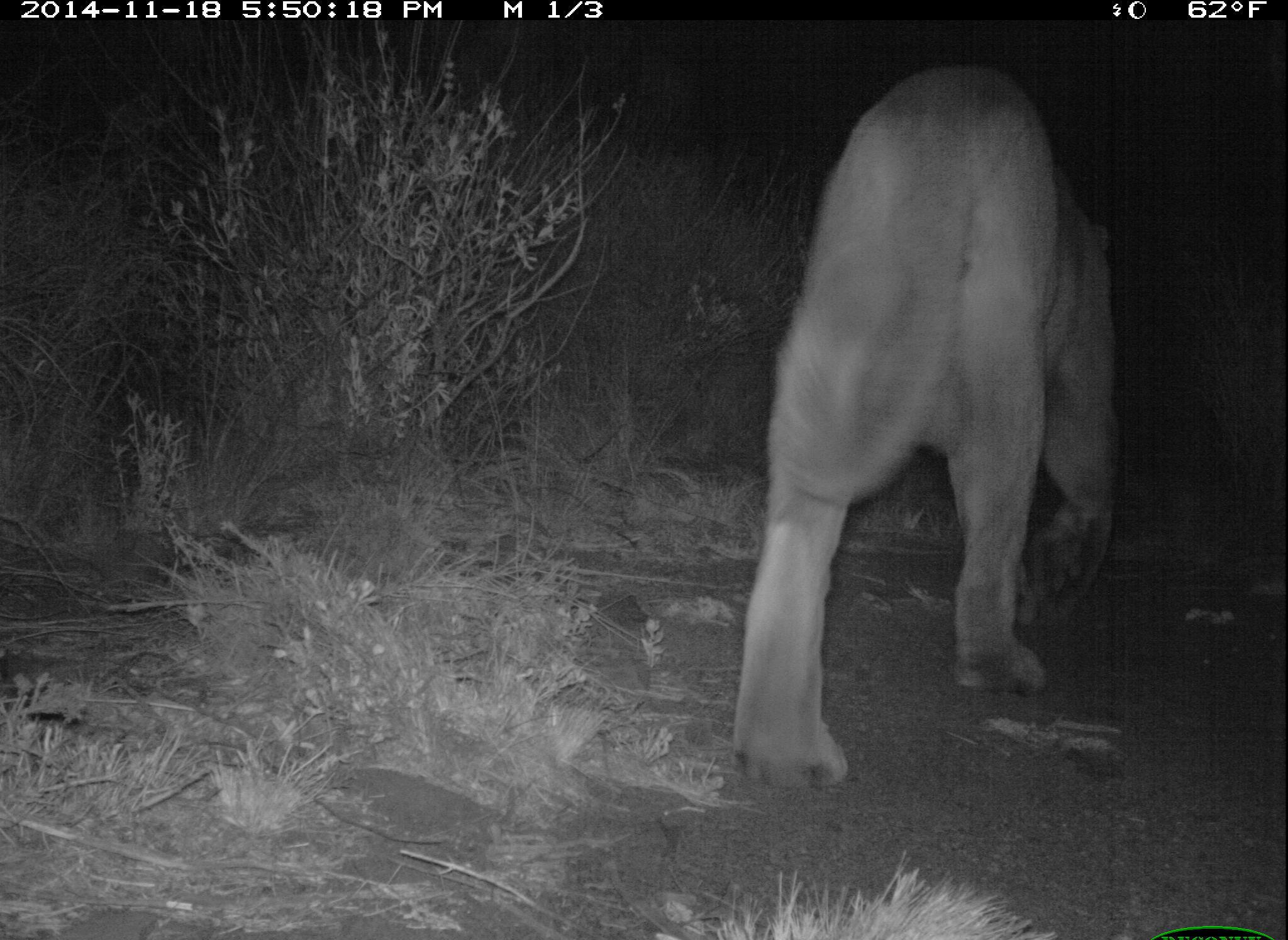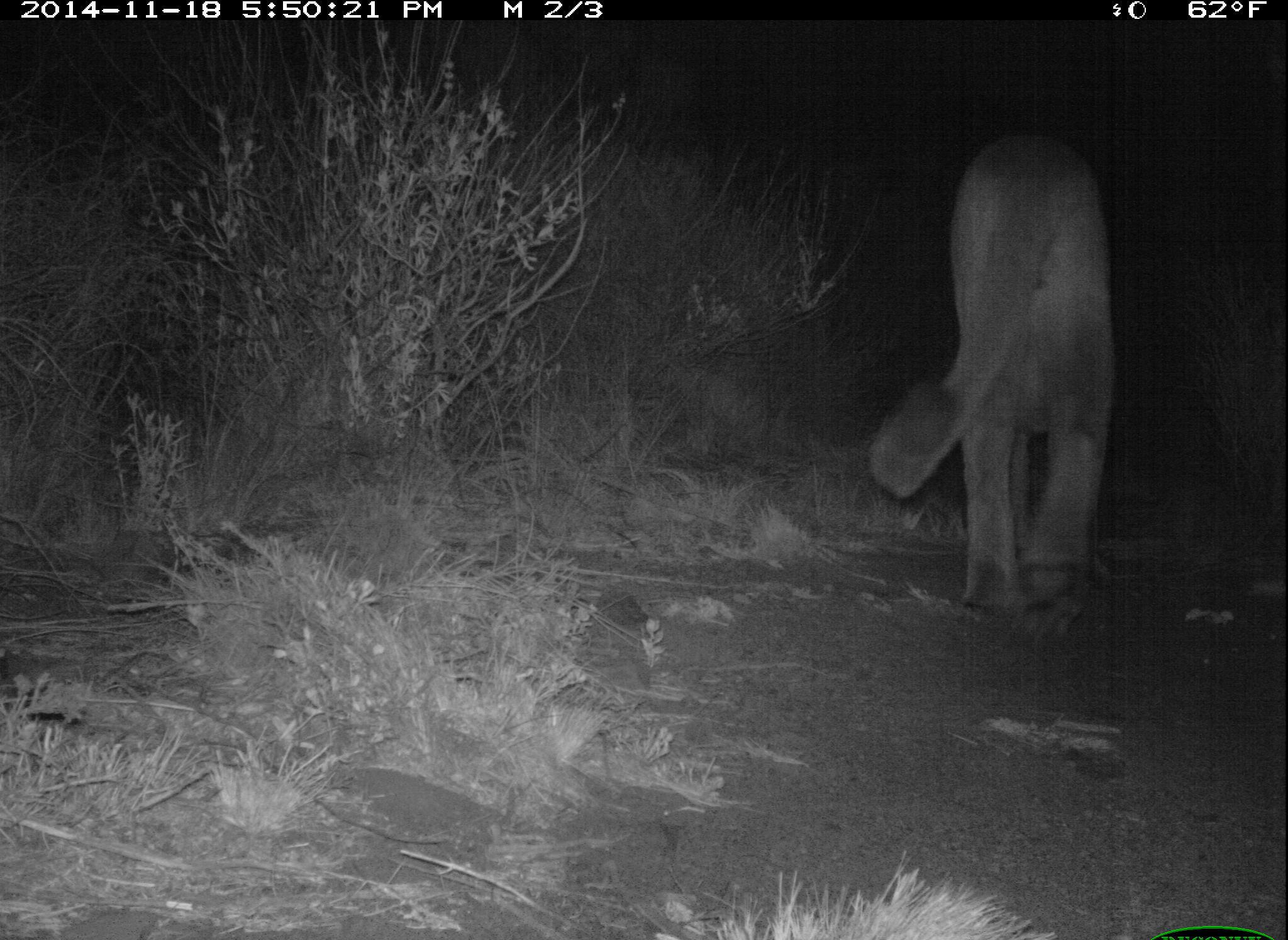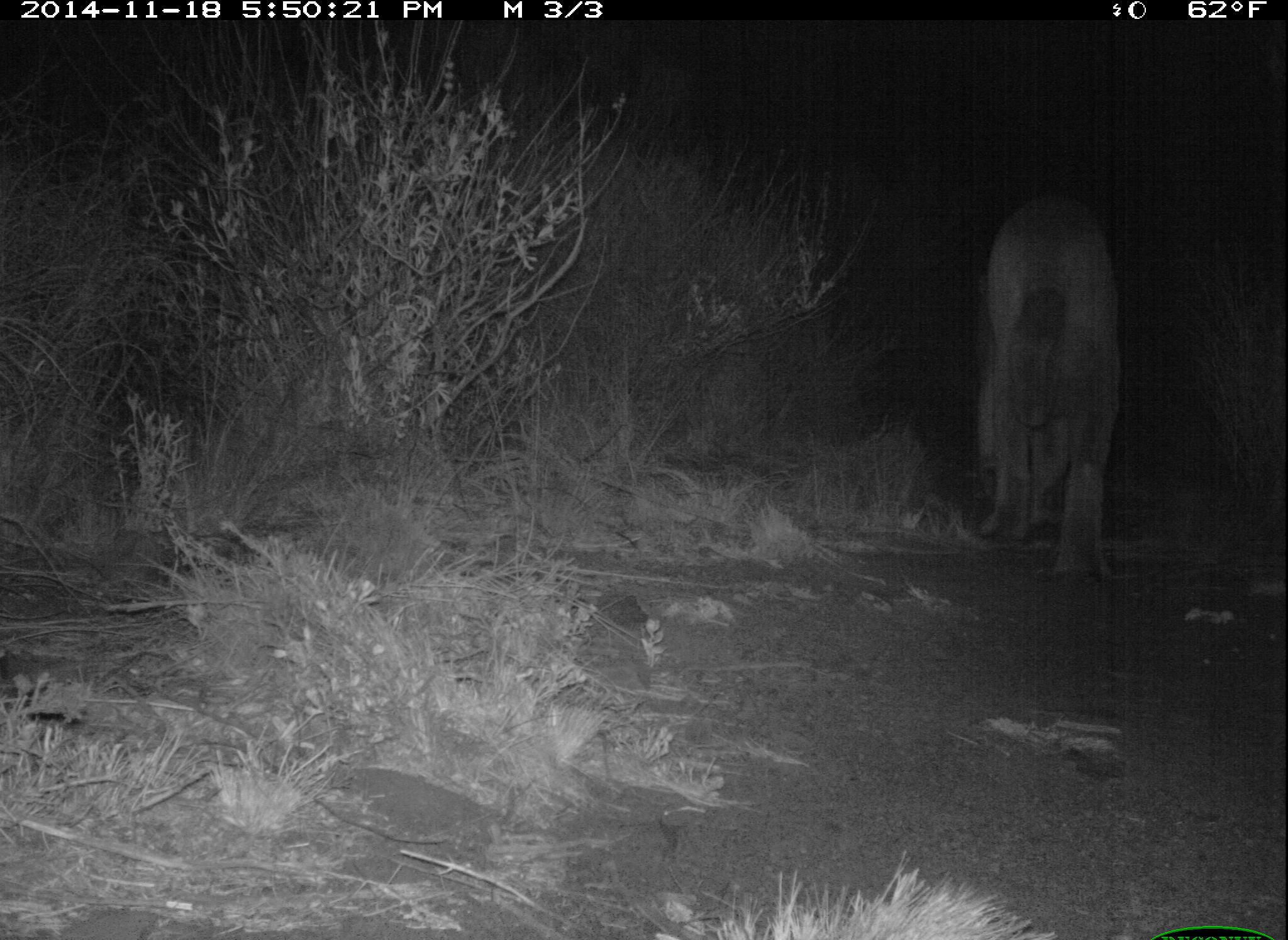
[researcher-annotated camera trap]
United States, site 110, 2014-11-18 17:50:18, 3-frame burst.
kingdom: Animalia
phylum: Chordata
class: Mammalia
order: Carnivora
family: Felidae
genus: Puma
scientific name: Puma concolor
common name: mountain lion